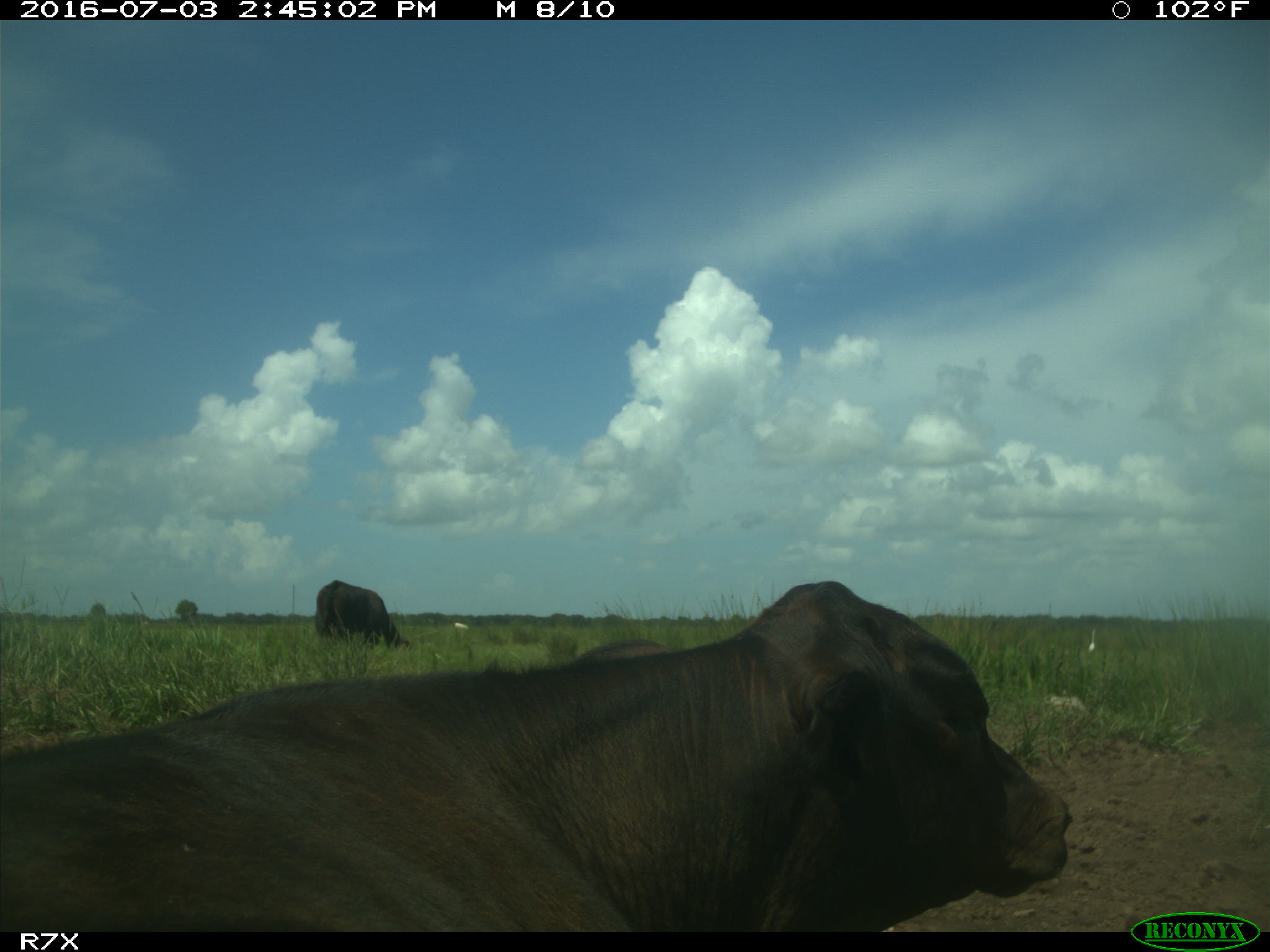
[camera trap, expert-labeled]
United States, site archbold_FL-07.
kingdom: Animalia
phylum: Chordata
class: Mammalia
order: Artiodactyla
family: Bovidae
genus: Bos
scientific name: Bos taurus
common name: domestic cow